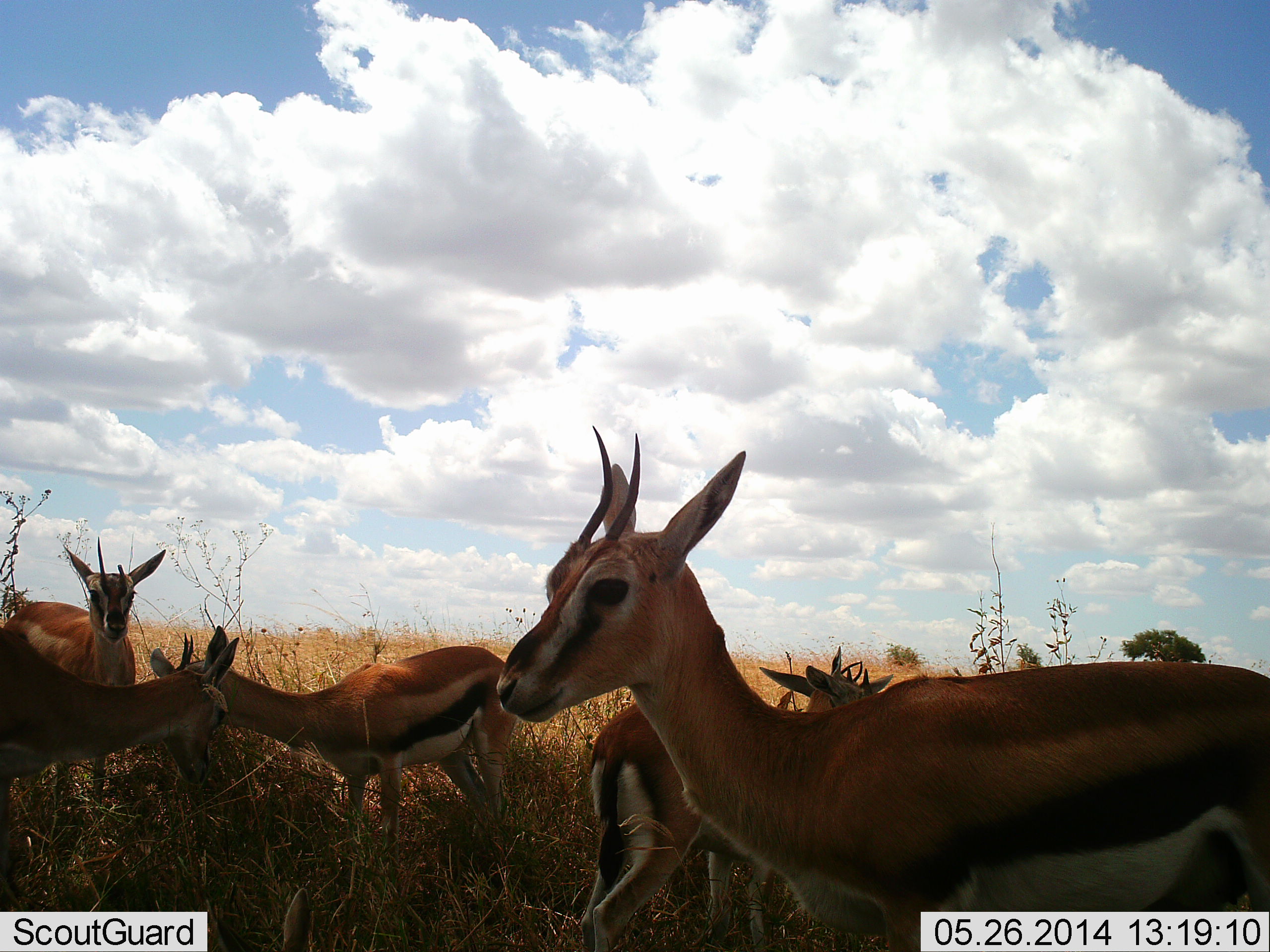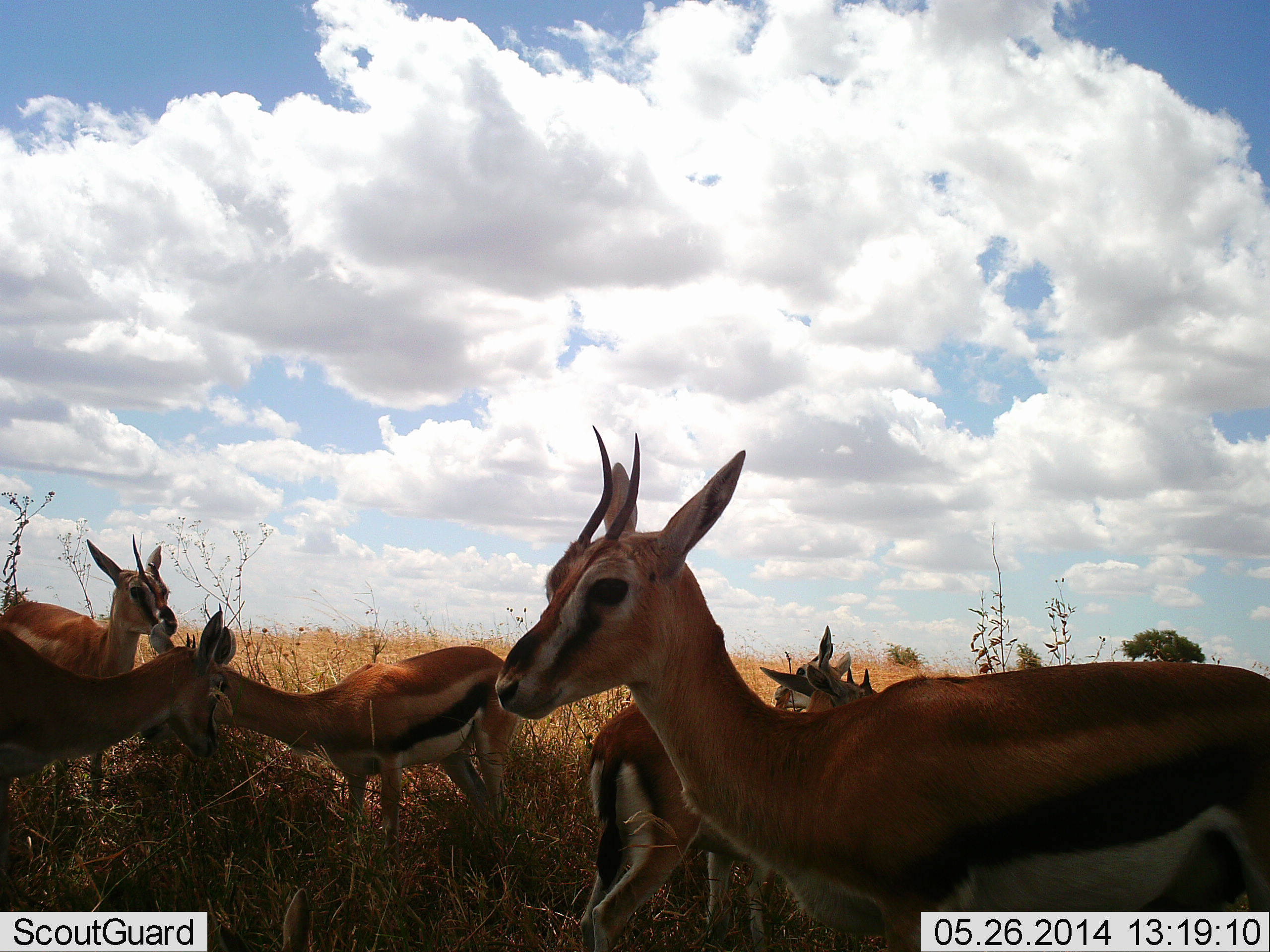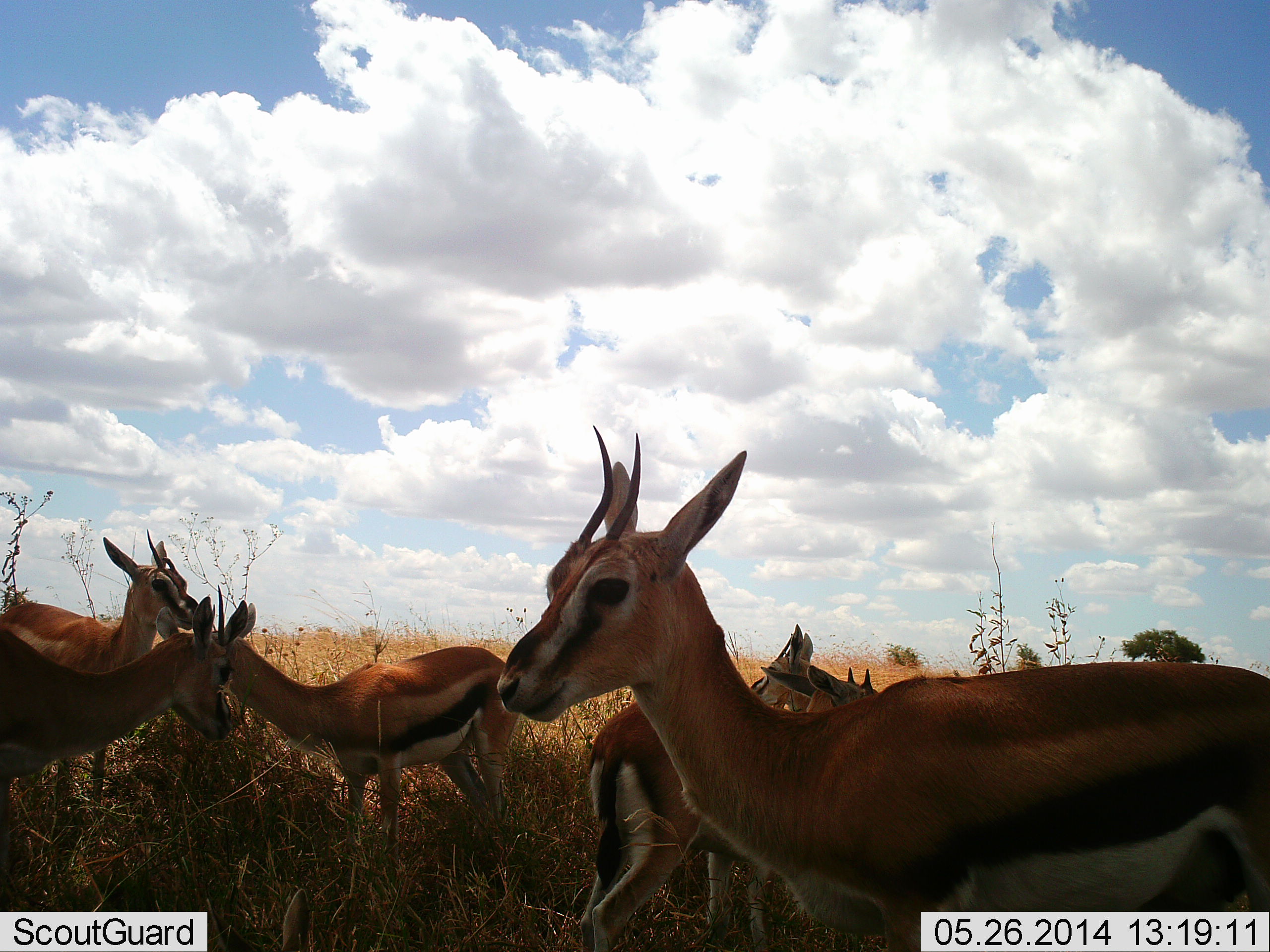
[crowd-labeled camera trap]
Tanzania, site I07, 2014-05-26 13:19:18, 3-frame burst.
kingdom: Animalia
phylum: Chordata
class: Mammalia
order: Artiodactyla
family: Bovidae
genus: Eudorcas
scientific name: Eudorcas thomsonii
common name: thomson's gazelle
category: gazellethomsons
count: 6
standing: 100%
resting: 0%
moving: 10%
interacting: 10%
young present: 0%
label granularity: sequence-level